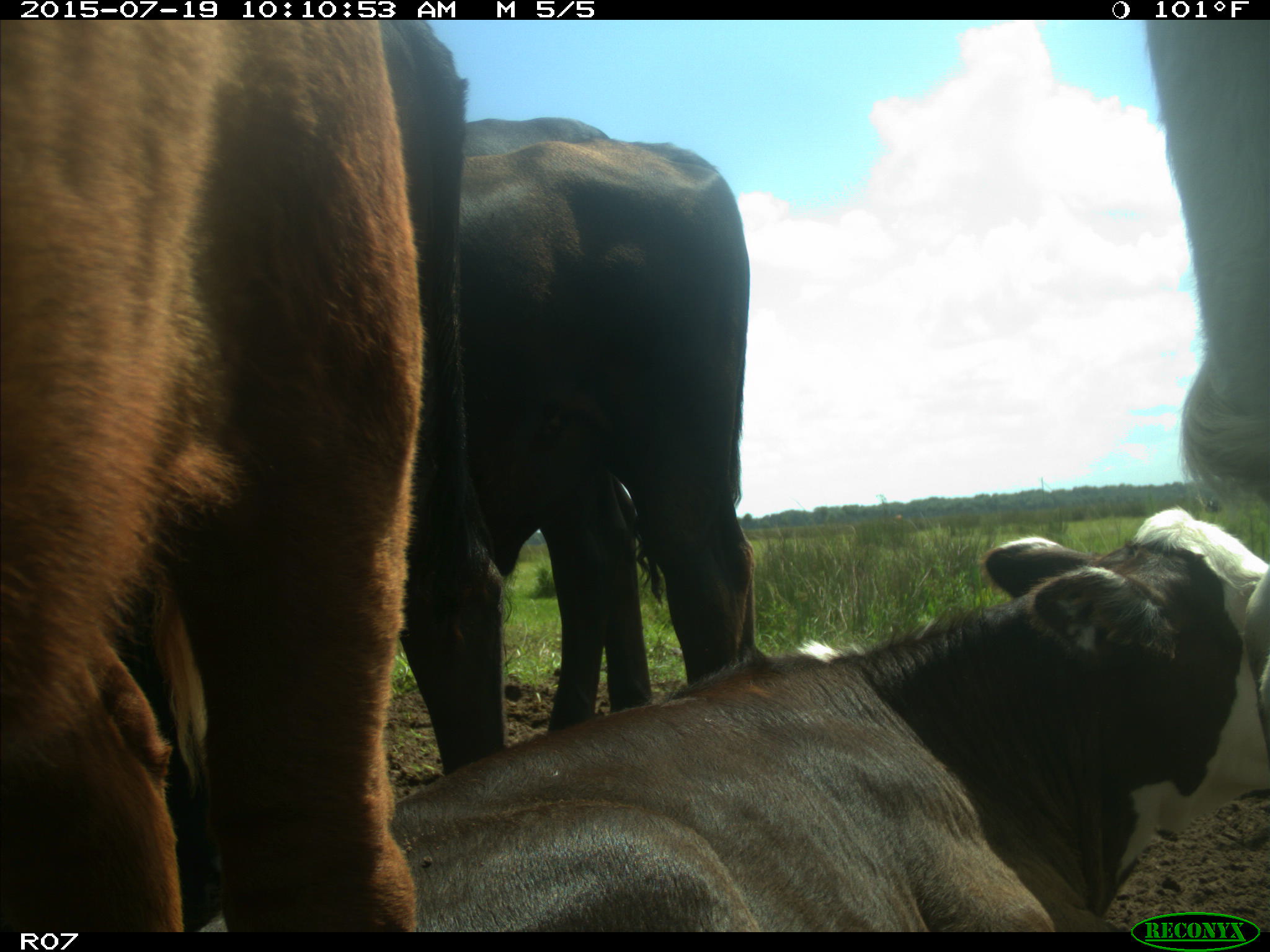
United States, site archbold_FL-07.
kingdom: Animalia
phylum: Chordata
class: Mammalia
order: Artiodactyla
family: Bovidae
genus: Bos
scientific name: Bos taurus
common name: domestic cow